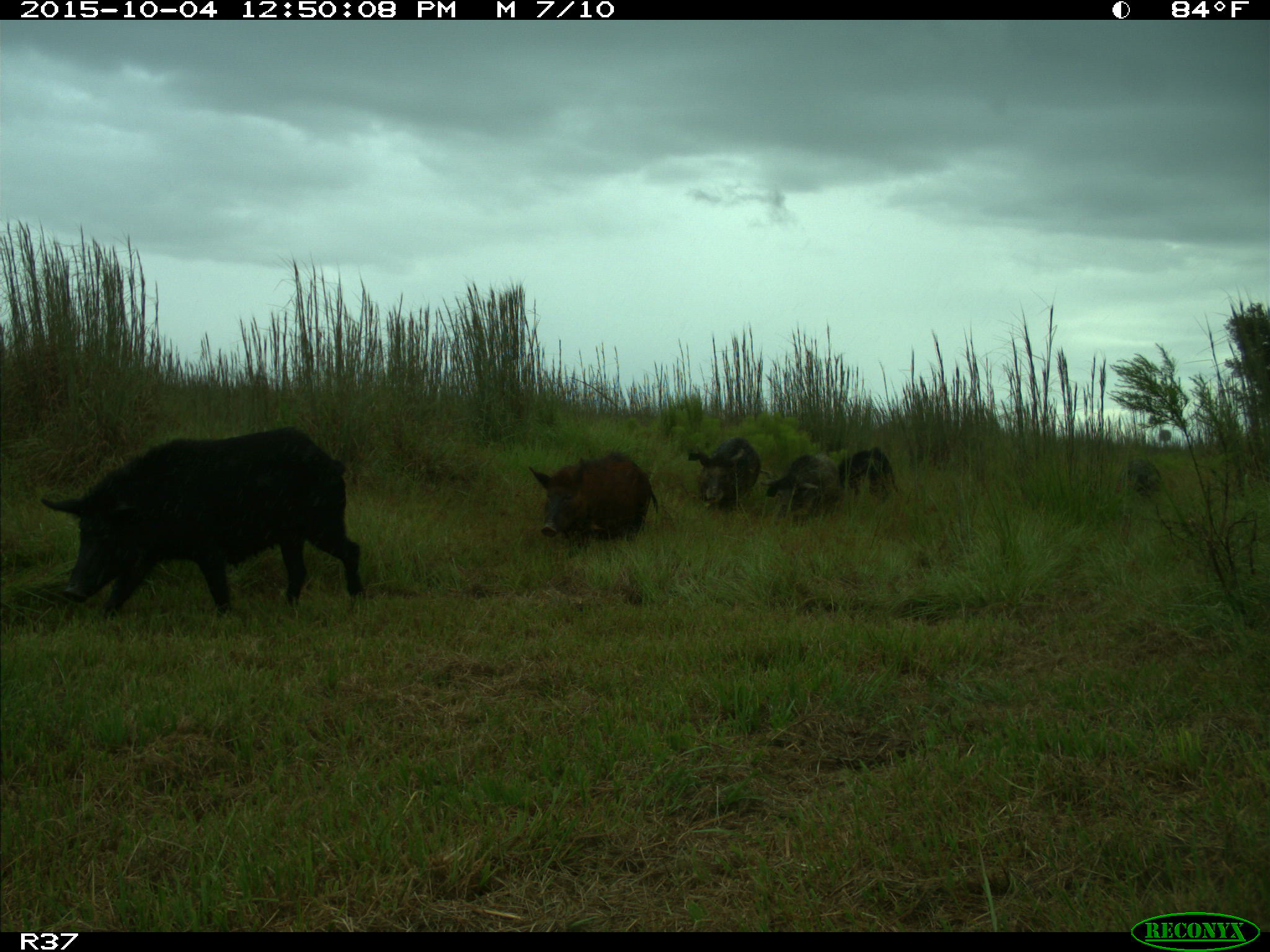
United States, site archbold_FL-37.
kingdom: Animalia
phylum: Chordata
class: Mammalia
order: Artiodactyla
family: Suidae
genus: Sus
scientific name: Sus scrofa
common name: wild boar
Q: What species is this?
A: Sus scrofa (wild boar).